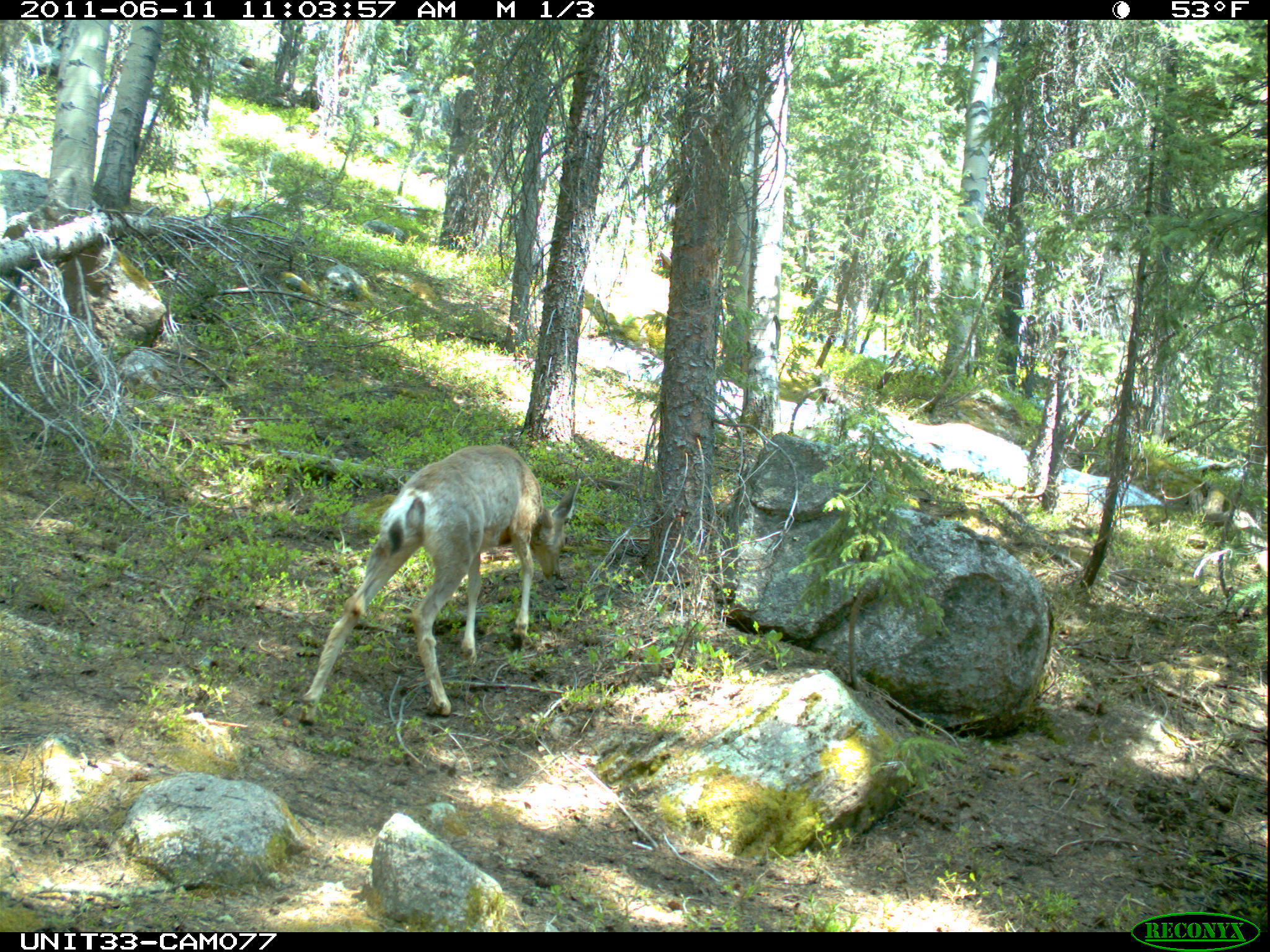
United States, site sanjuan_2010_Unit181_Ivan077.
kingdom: Animalia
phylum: Chordata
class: Mammalia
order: Artiodactyla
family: Cervidae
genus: Odocoileus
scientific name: Odocoileus hemionus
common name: mule deer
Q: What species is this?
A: Odocoileus hemionus (mule deer).